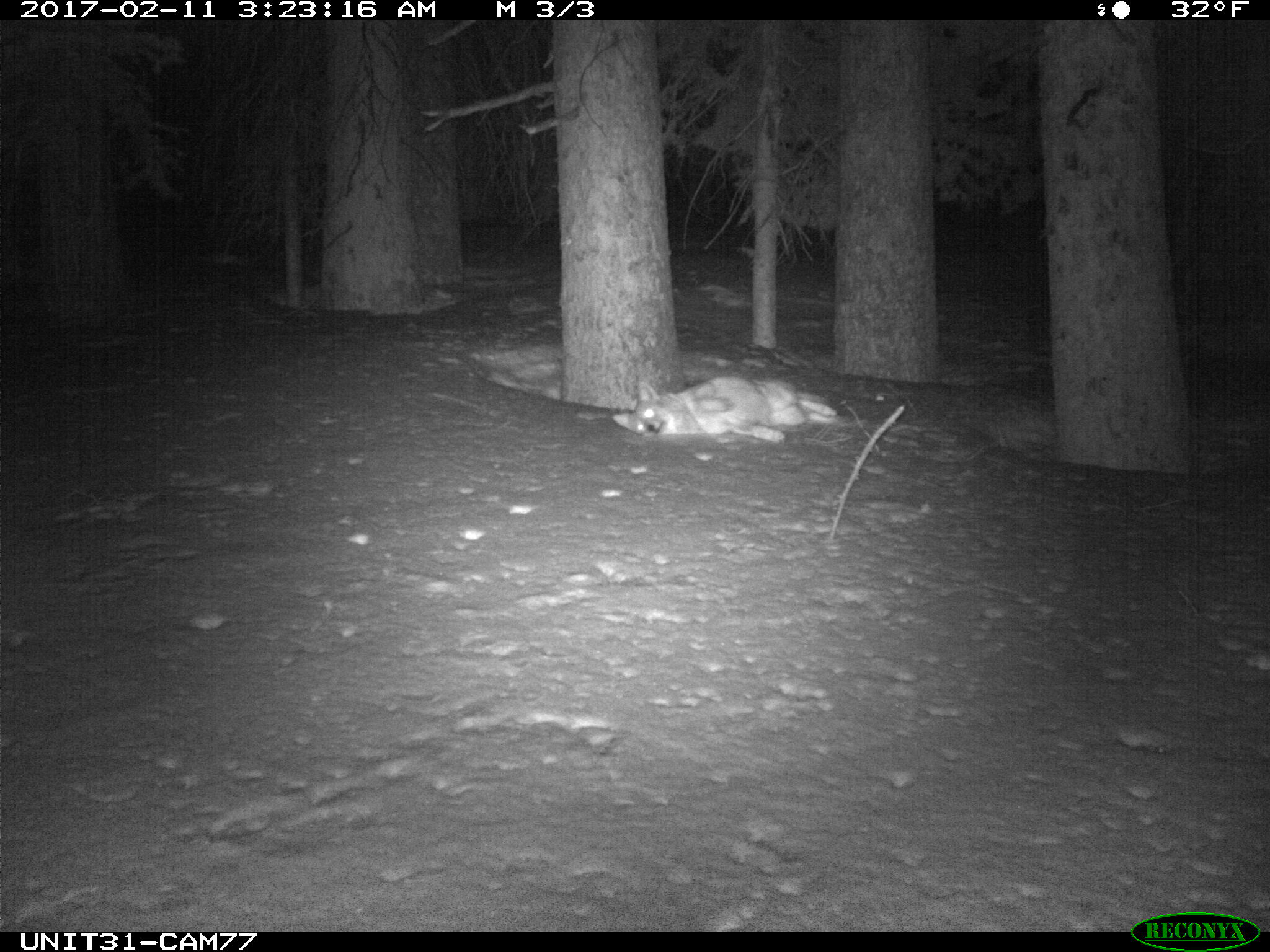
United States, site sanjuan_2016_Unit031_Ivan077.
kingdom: Animalia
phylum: Chordata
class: Mammalia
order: Carnivora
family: Canidae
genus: Canis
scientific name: Canis latrans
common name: coyote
Canis latrans (coyote).